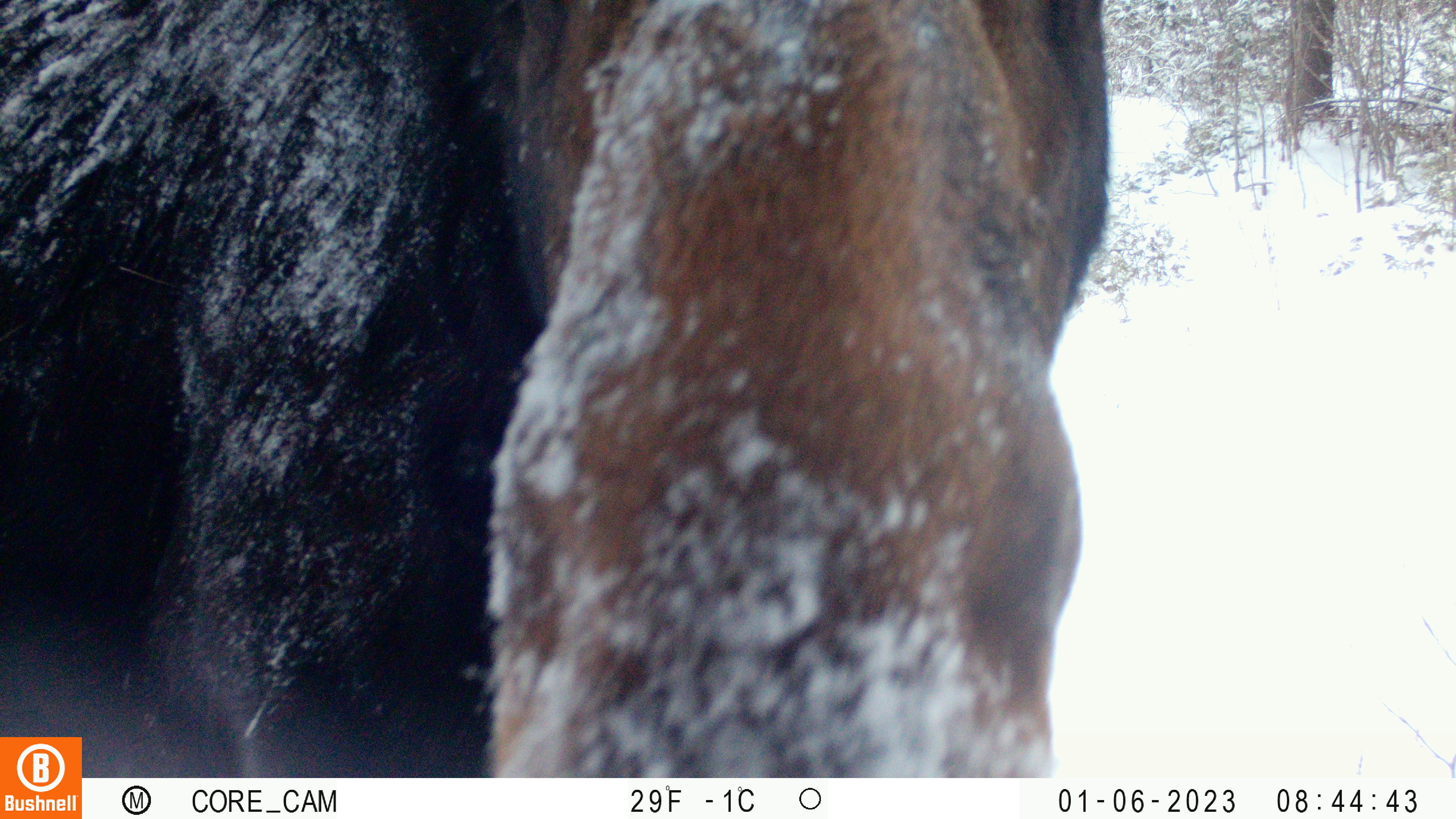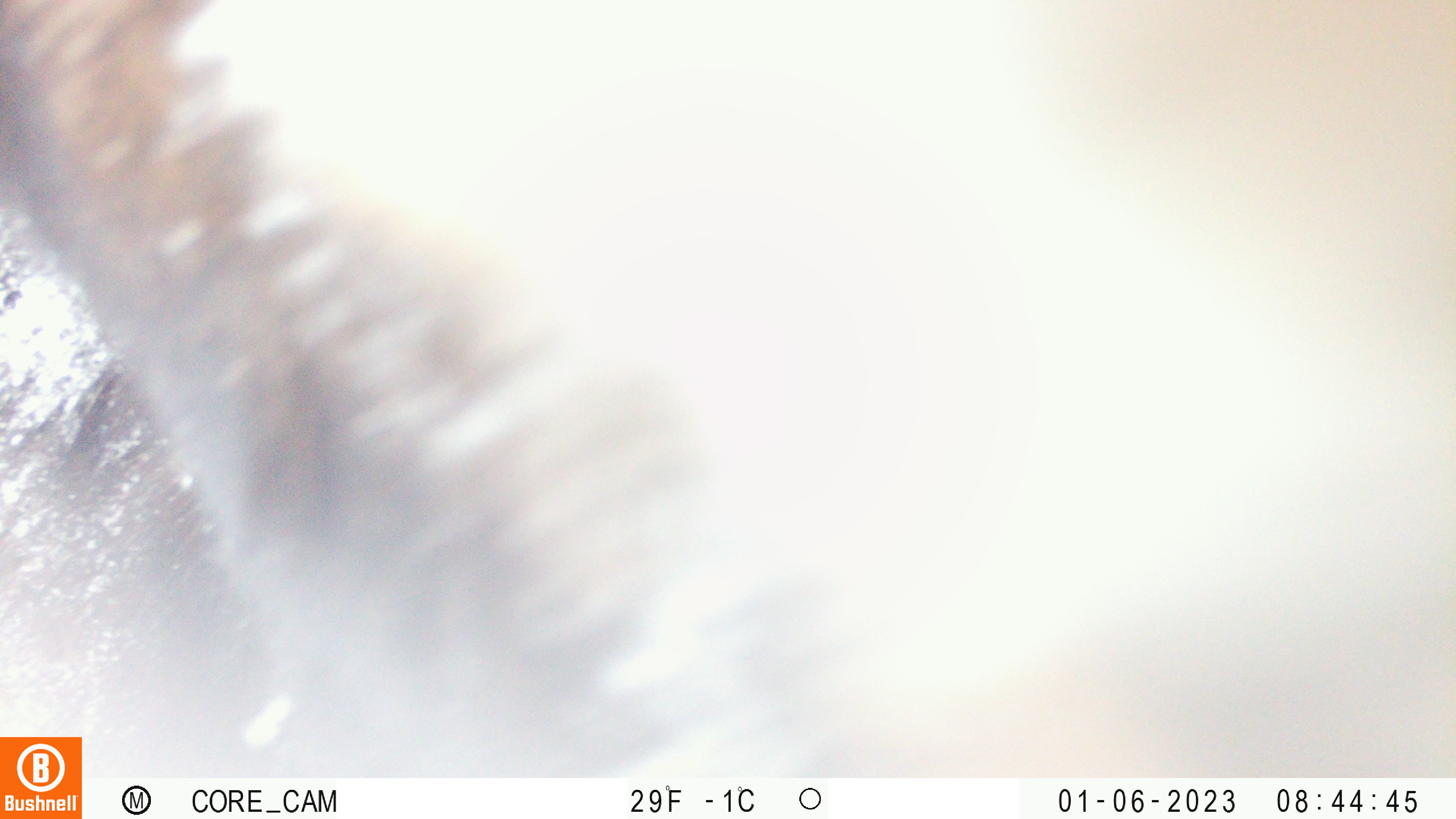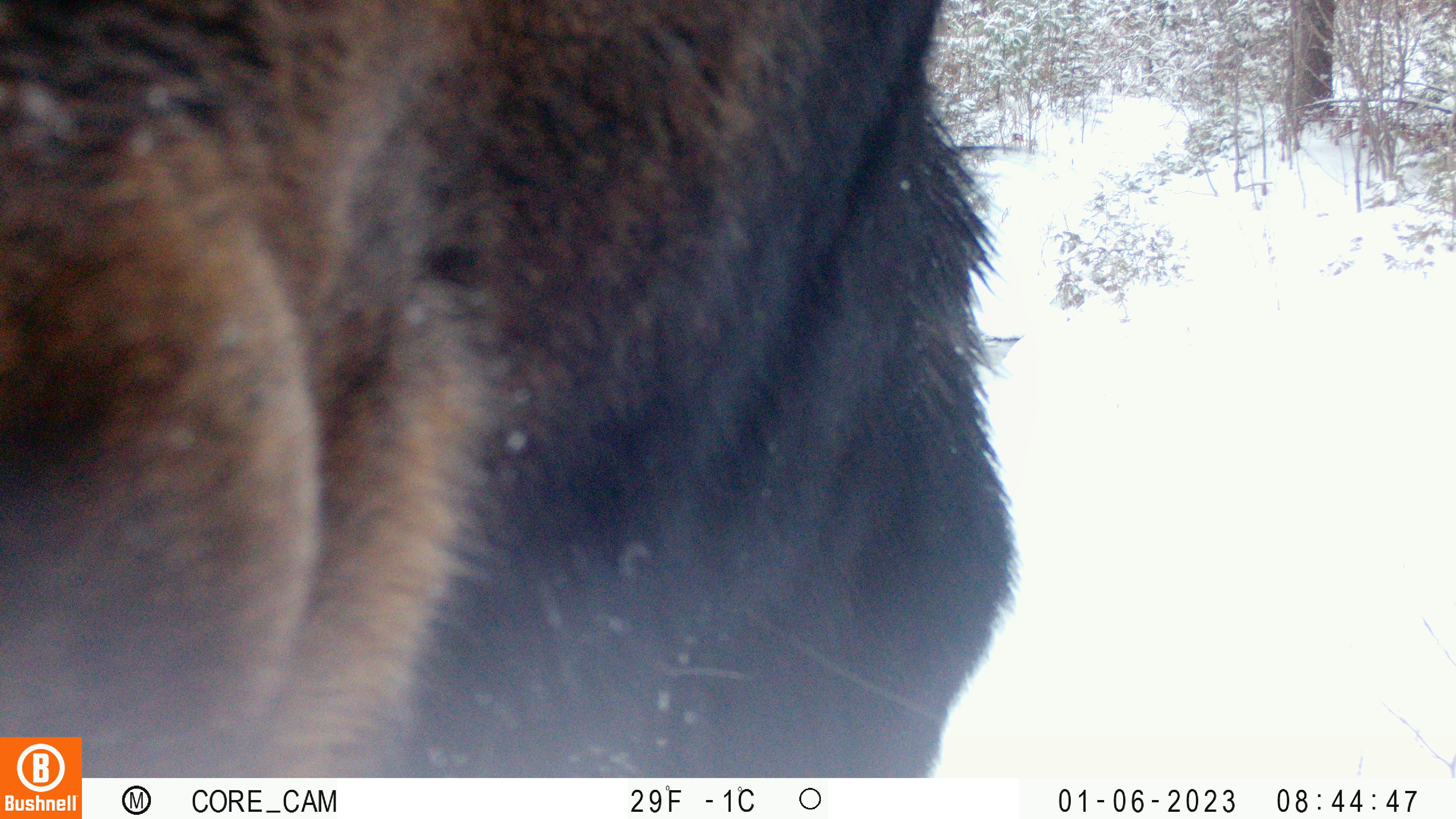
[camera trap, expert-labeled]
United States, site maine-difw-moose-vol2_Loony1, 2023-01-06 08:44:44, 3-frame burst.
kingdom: Animalia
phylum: Chordata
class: Mammalia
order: Artiodactyla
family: Cervidae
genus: Alces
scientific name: Alces alces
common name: moose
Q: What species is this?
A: Moose (Alces alces).